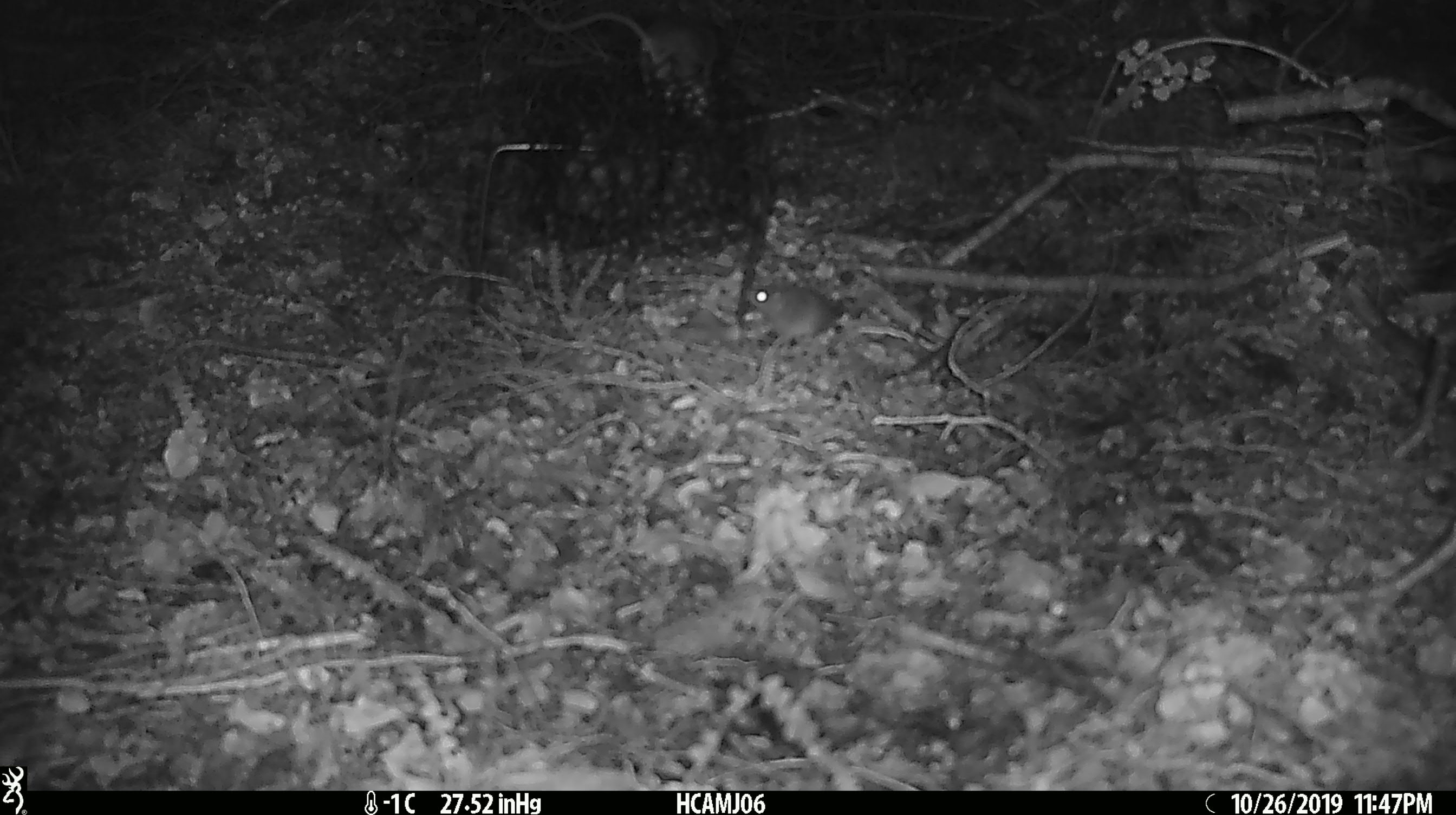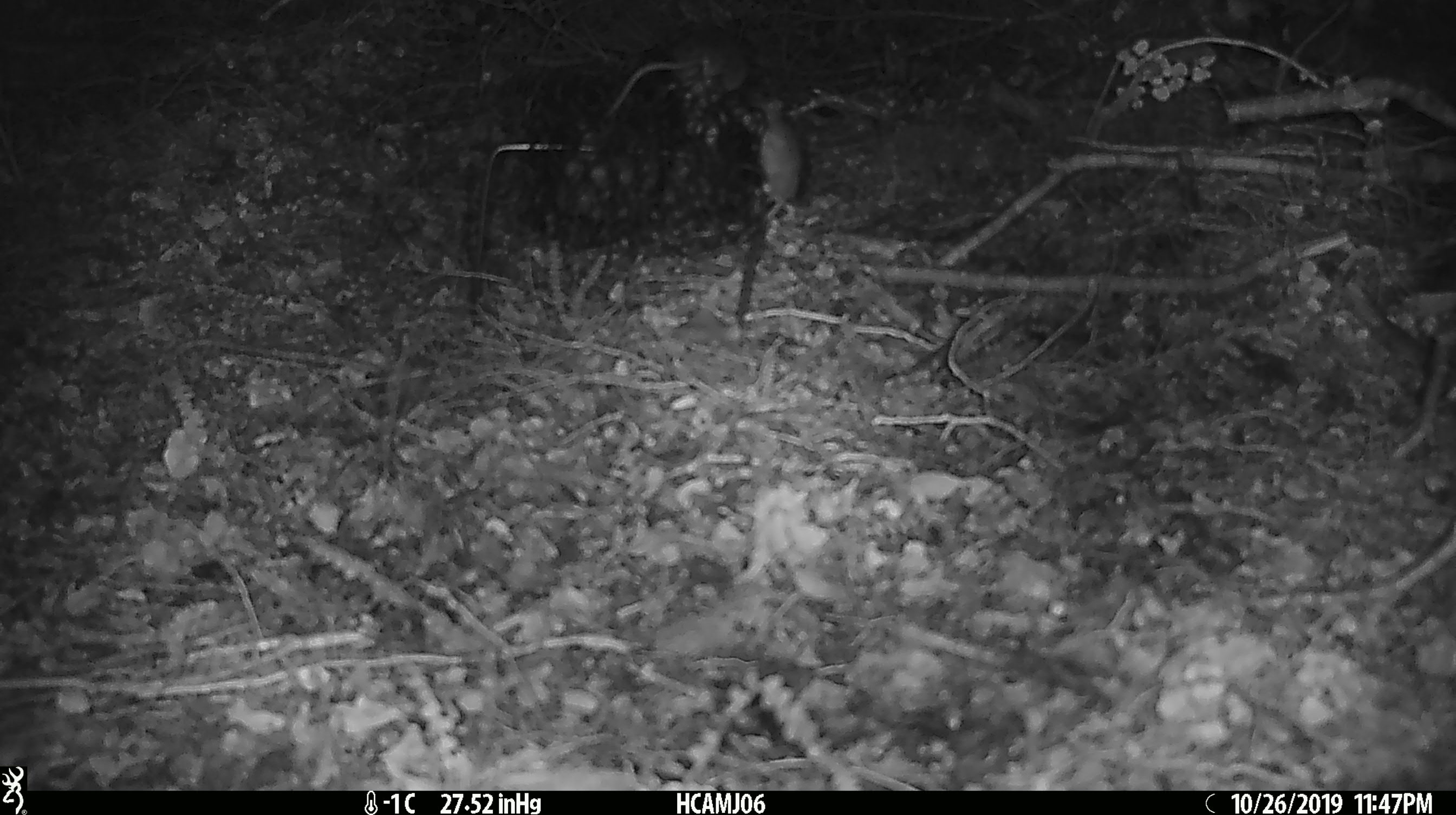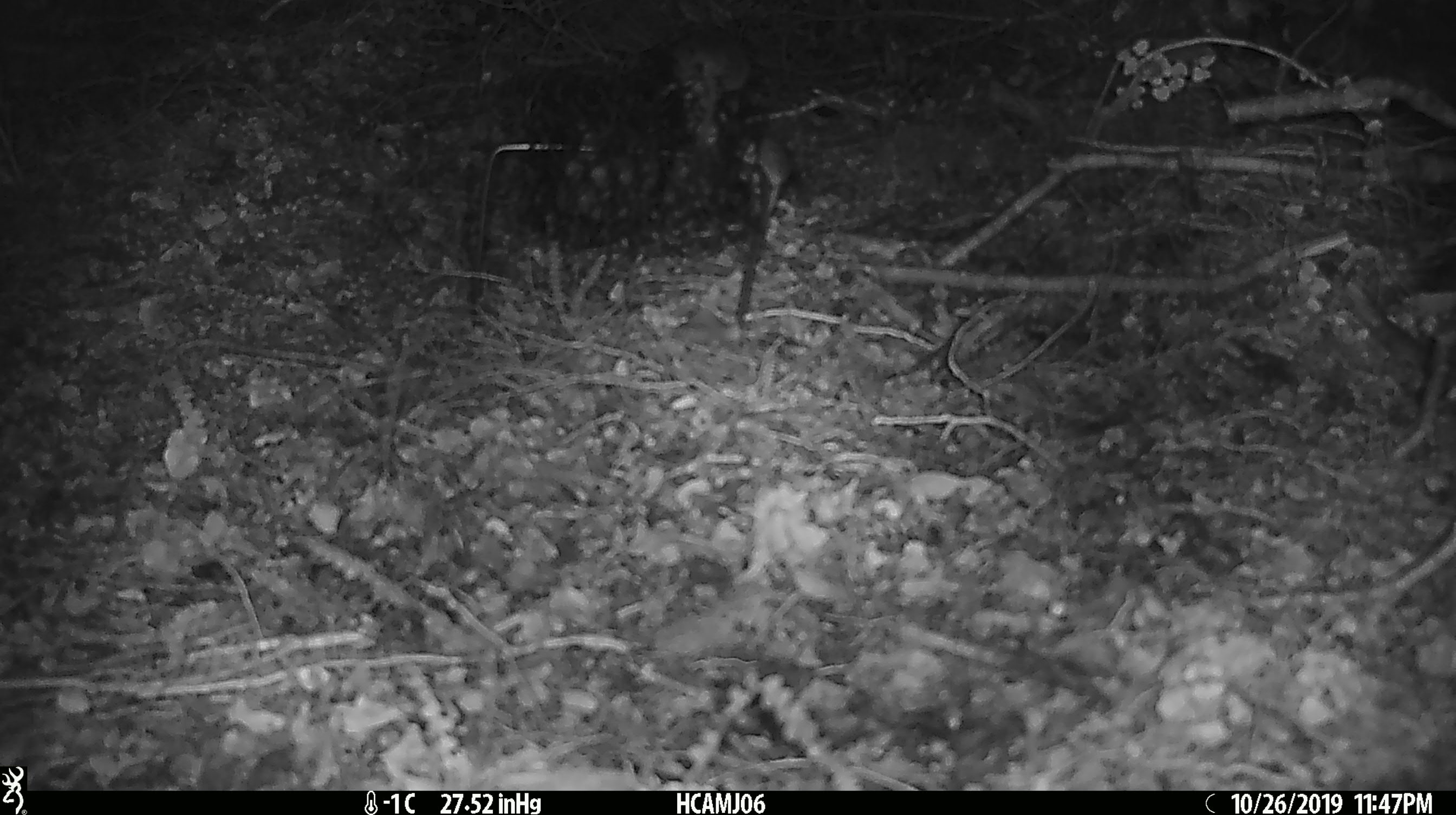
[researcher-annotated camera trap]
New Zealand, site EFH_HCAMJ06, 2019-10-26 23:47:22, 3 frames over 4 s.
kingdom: Animalia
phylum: Chordata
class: Mammalia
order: Rodentia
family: Muridae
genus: Mus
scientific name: Mus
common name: mouse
Mouse (Mus).